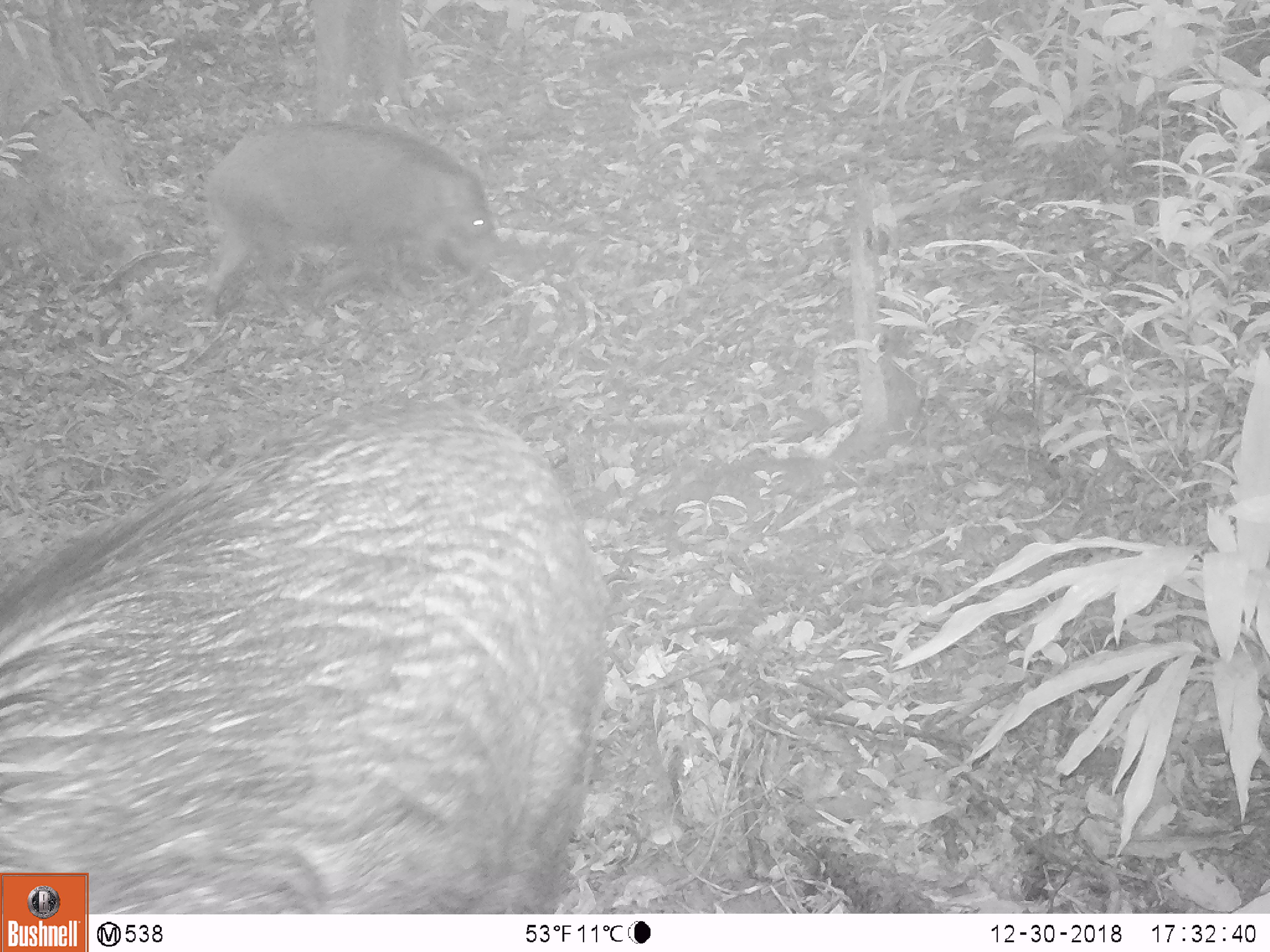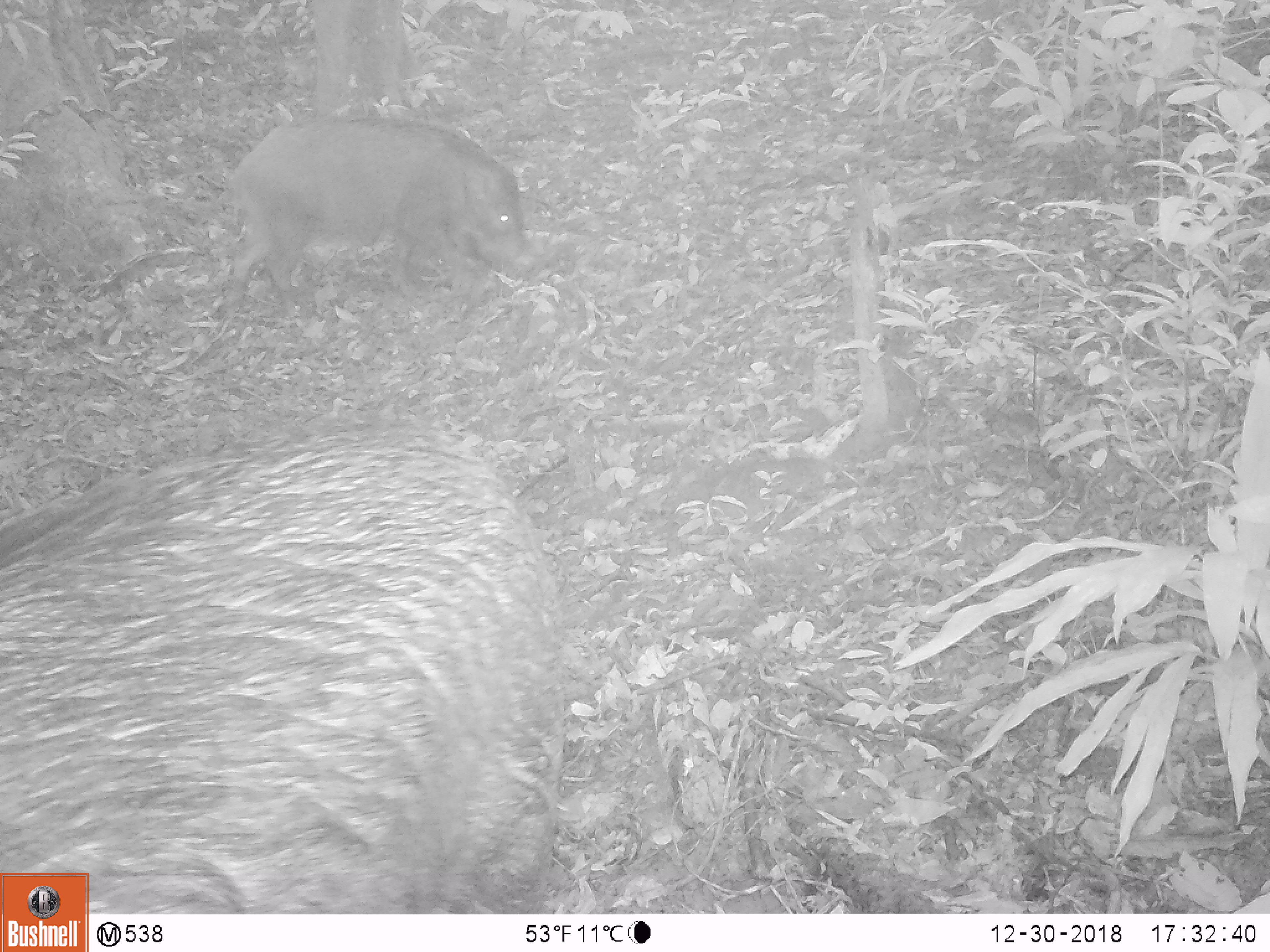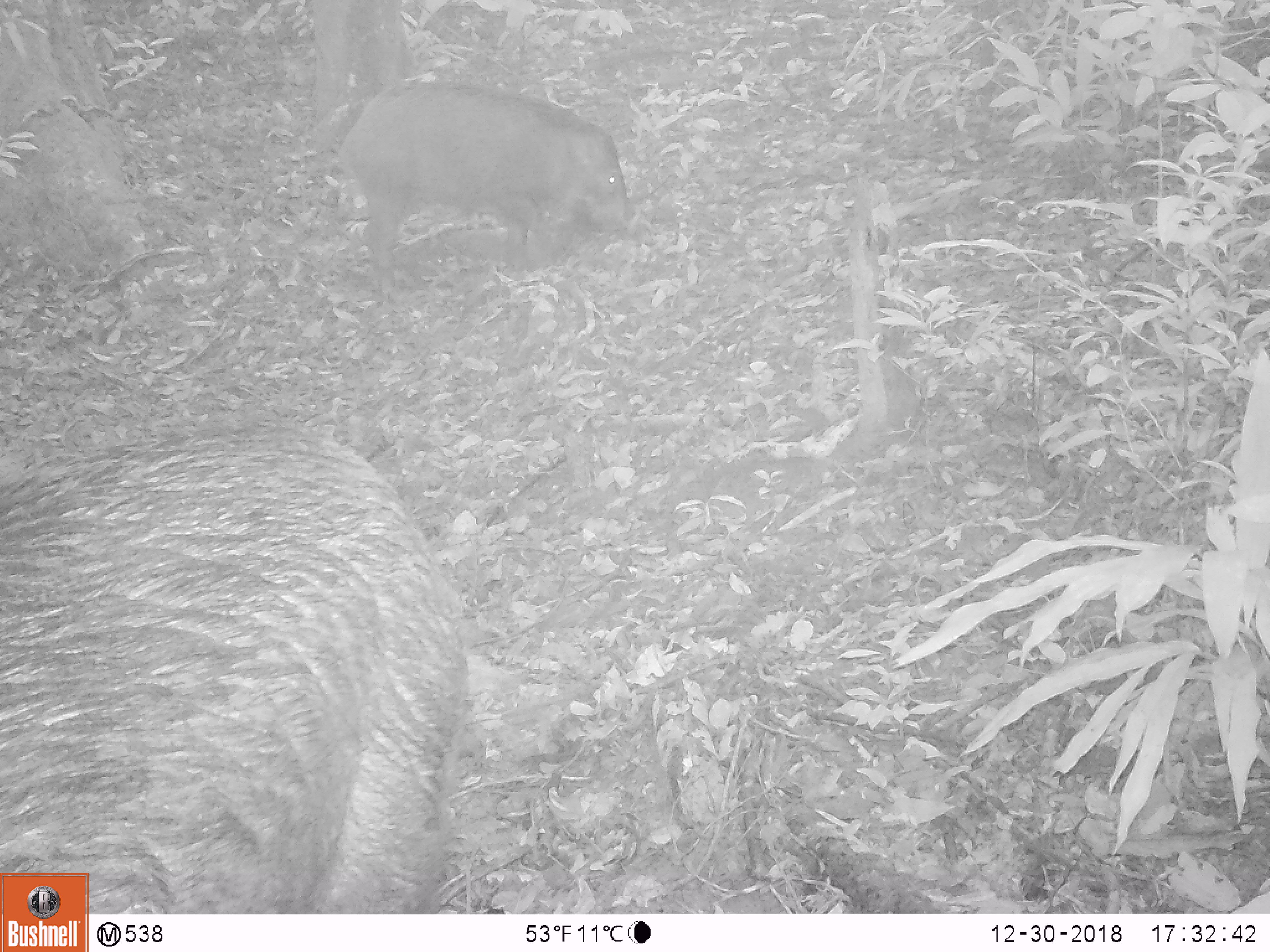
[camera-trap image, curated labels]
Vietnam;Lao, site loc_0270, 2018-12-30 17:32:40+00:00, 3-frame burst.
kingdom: Animalia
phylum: Chordata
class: Mammalia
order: Artiodactyla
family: Suidae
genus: Sus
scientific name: Sus scrofa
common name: eurasian wild pig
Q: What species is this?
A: Eurasian wild pig (Sus scrofa).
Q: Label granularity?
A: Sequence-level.